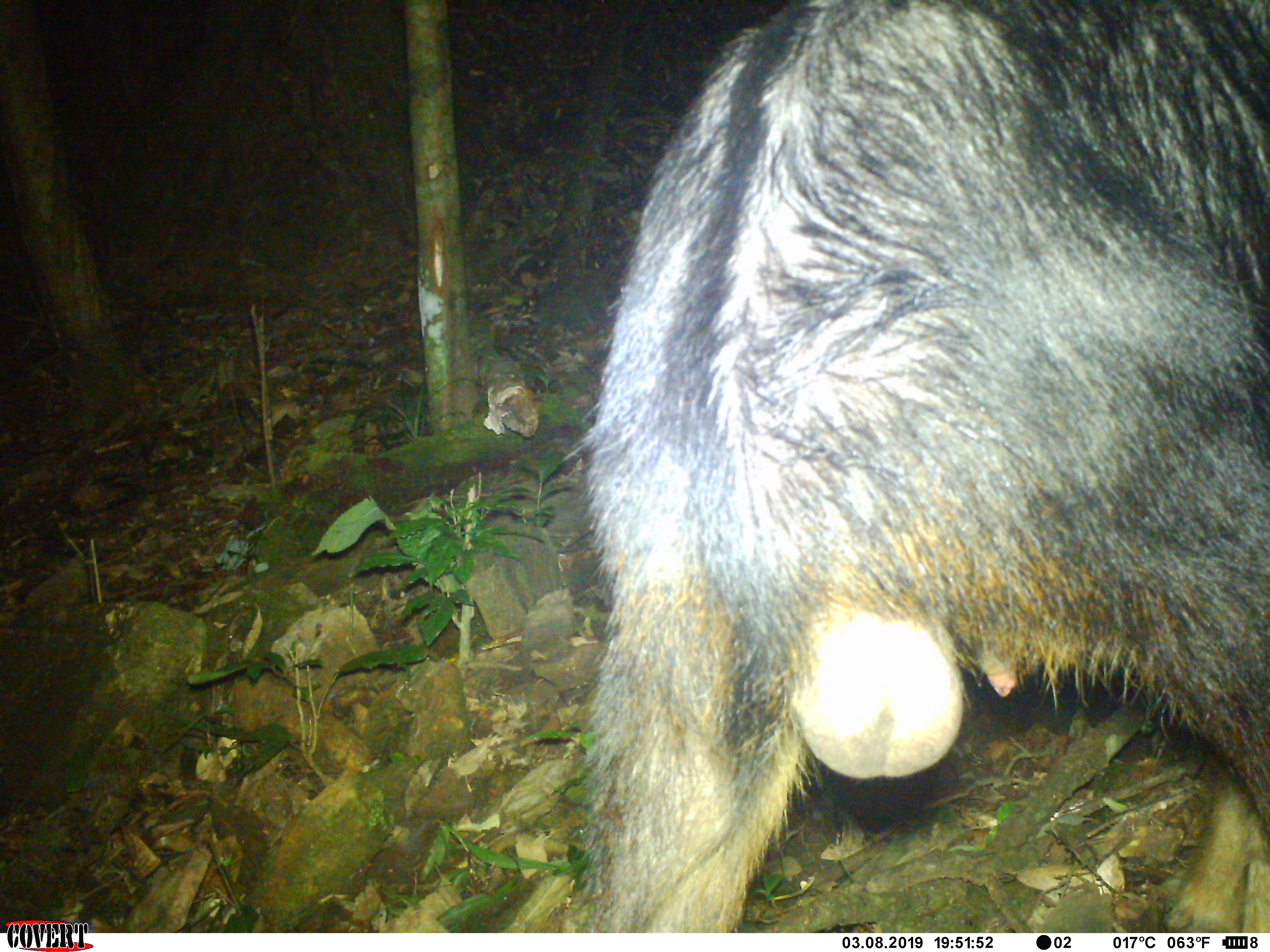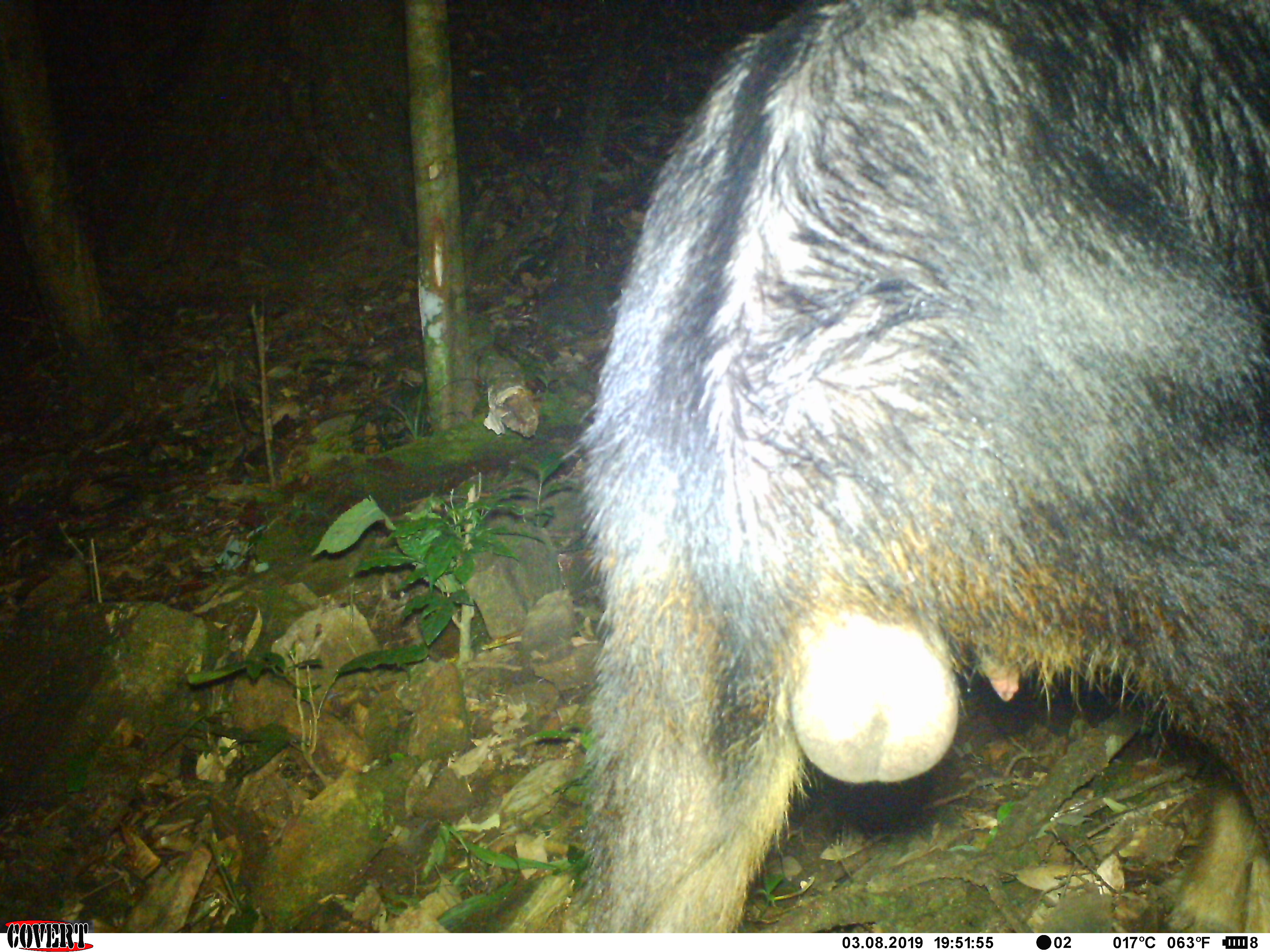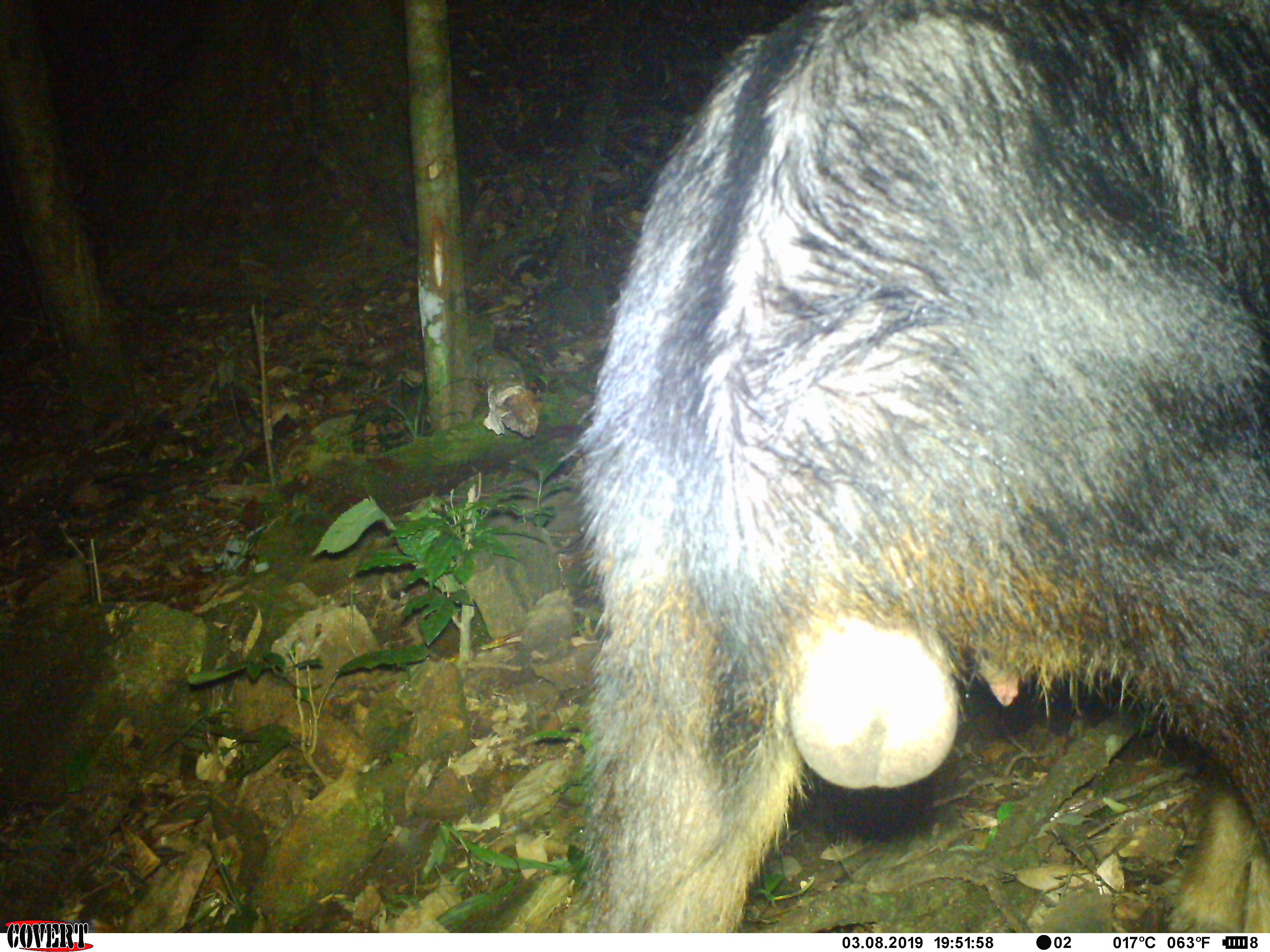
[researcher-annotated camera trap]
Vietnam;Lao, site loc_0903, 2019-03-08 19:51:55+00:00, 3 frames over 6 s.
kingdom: Animalia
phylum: Chordata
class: Mammalia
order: Artiodactyla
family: Bovidae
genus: Capricornis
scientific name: Capricornis sumatraensis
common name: chinese serow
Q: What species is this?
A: Chinese serow (Capricornis sumatraensis).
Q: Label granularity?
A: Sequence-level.